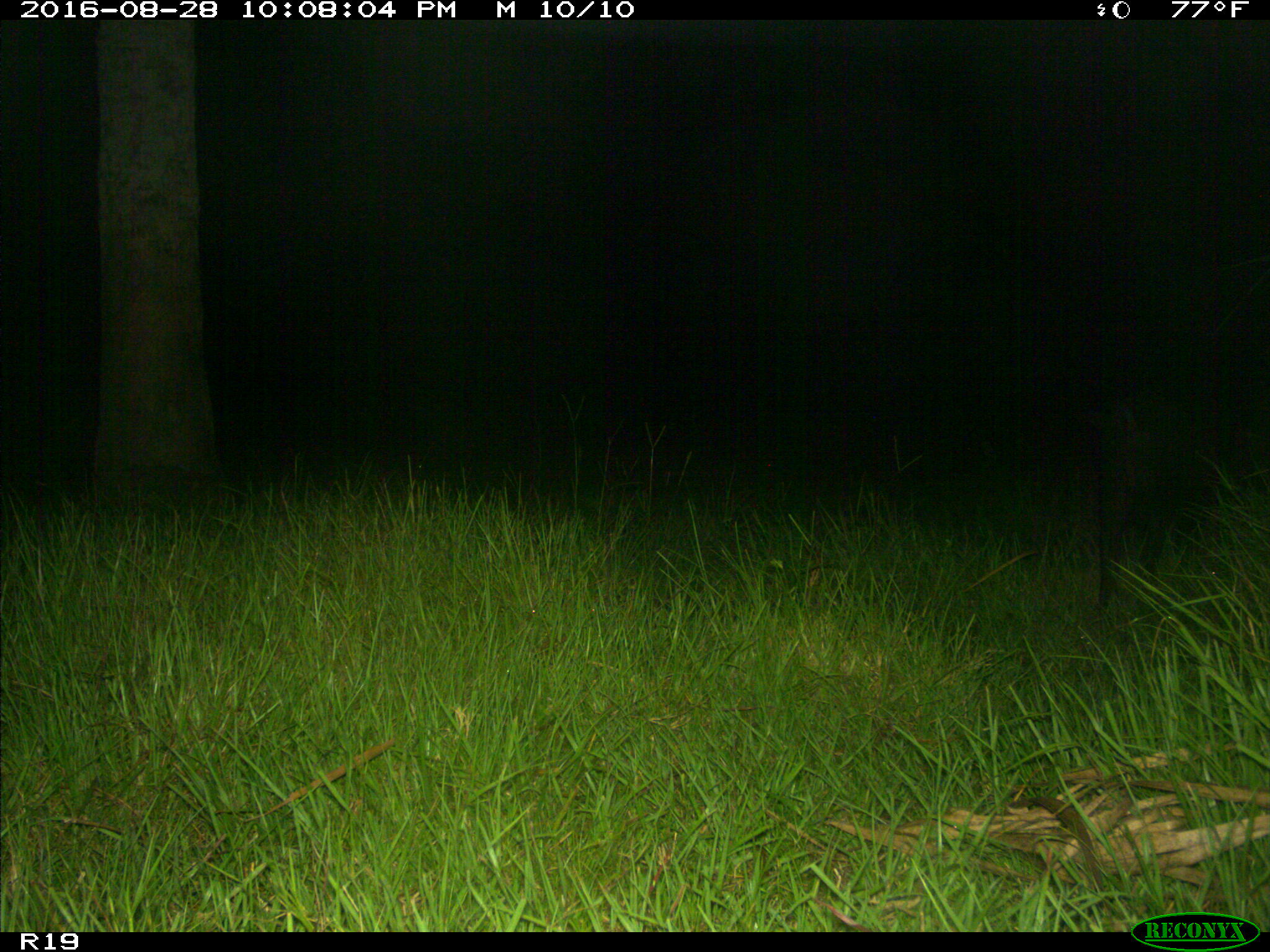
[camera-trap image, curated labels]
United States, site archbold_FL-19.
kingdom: Animalia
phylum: Chordata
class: Mammalia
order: Artiodactyla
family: Suidae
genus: Sus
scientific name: Sus scrofa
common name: wild boar